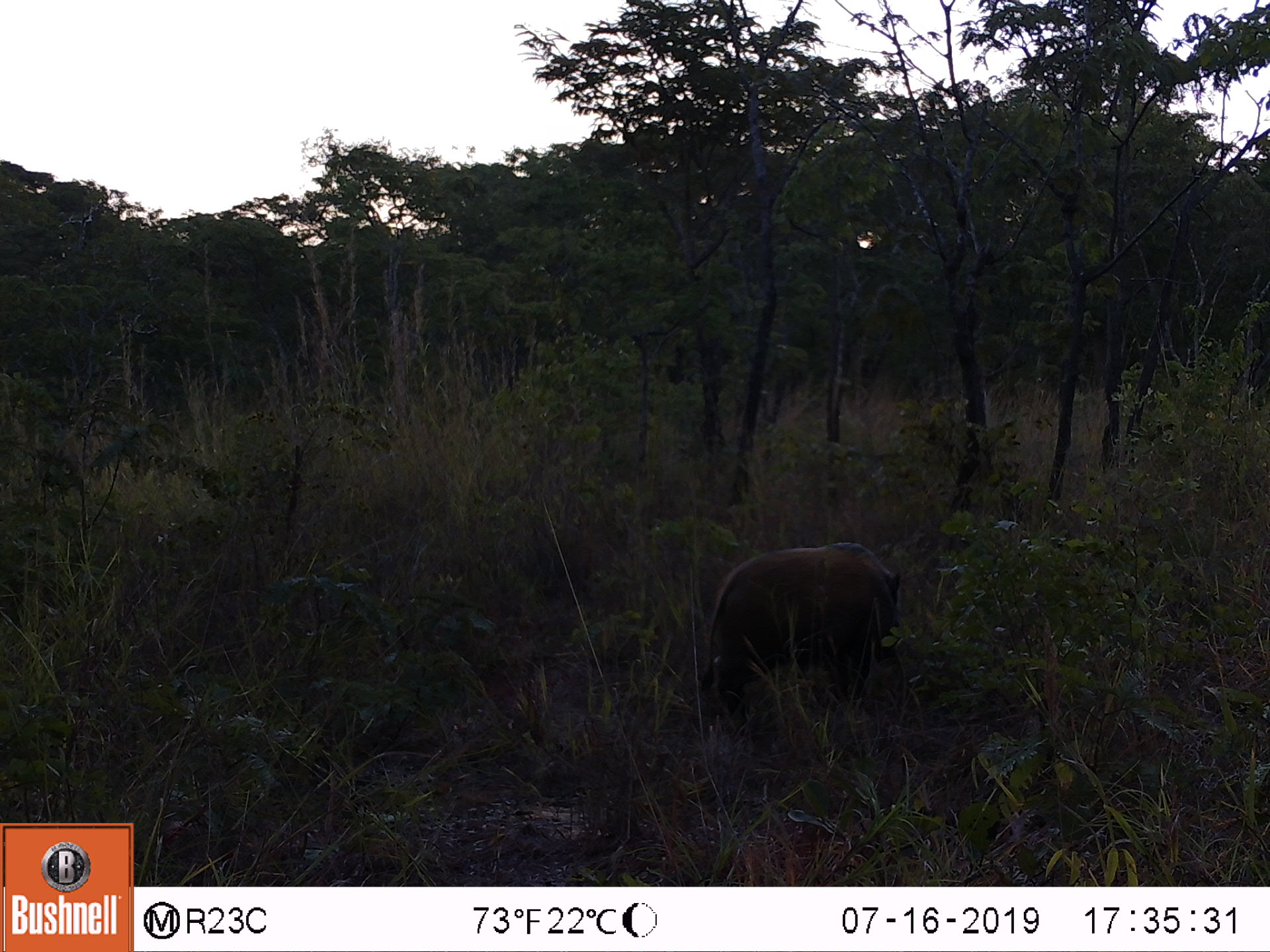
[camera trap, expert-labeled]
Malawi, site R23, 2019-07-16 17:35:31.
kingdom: Animalia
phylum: Chordata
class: Mammalia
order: Artiodactyla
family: Suidae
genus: Potamochoerus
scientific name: Potamochoerus larvatus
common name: bushpig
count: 1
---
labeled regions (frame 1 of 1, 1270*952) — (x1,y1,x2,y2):
bushpig: (707,543,908,725)